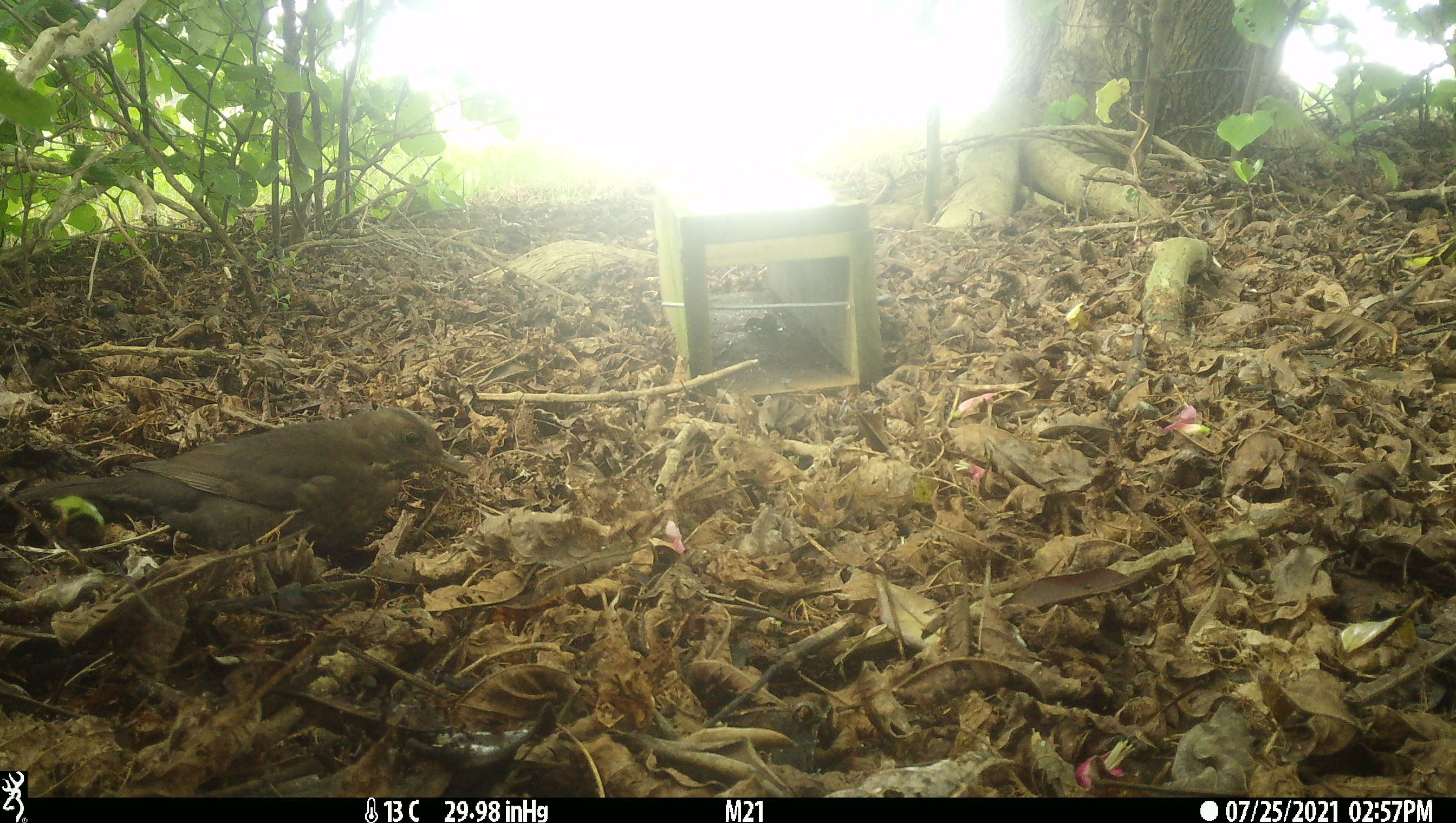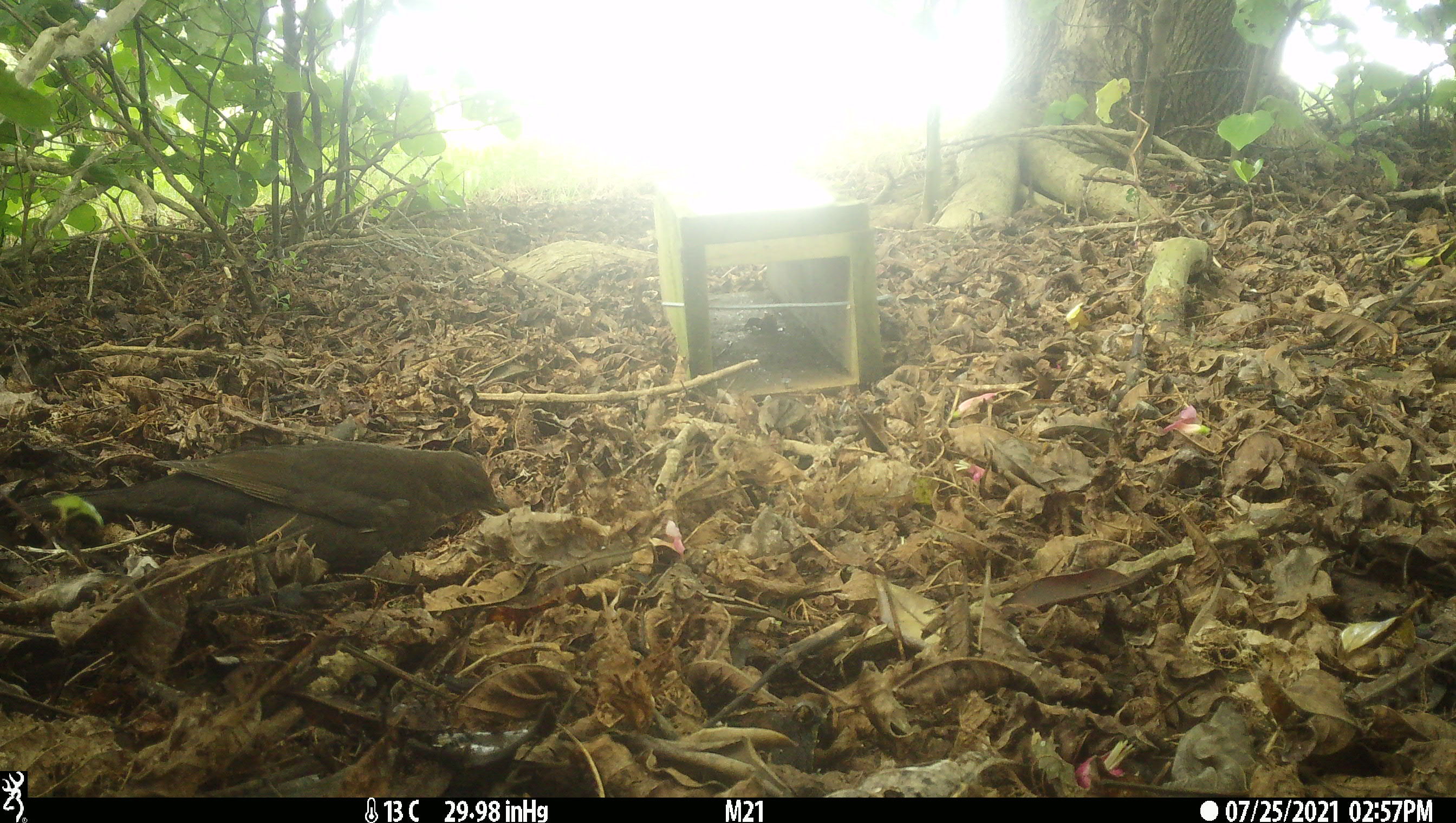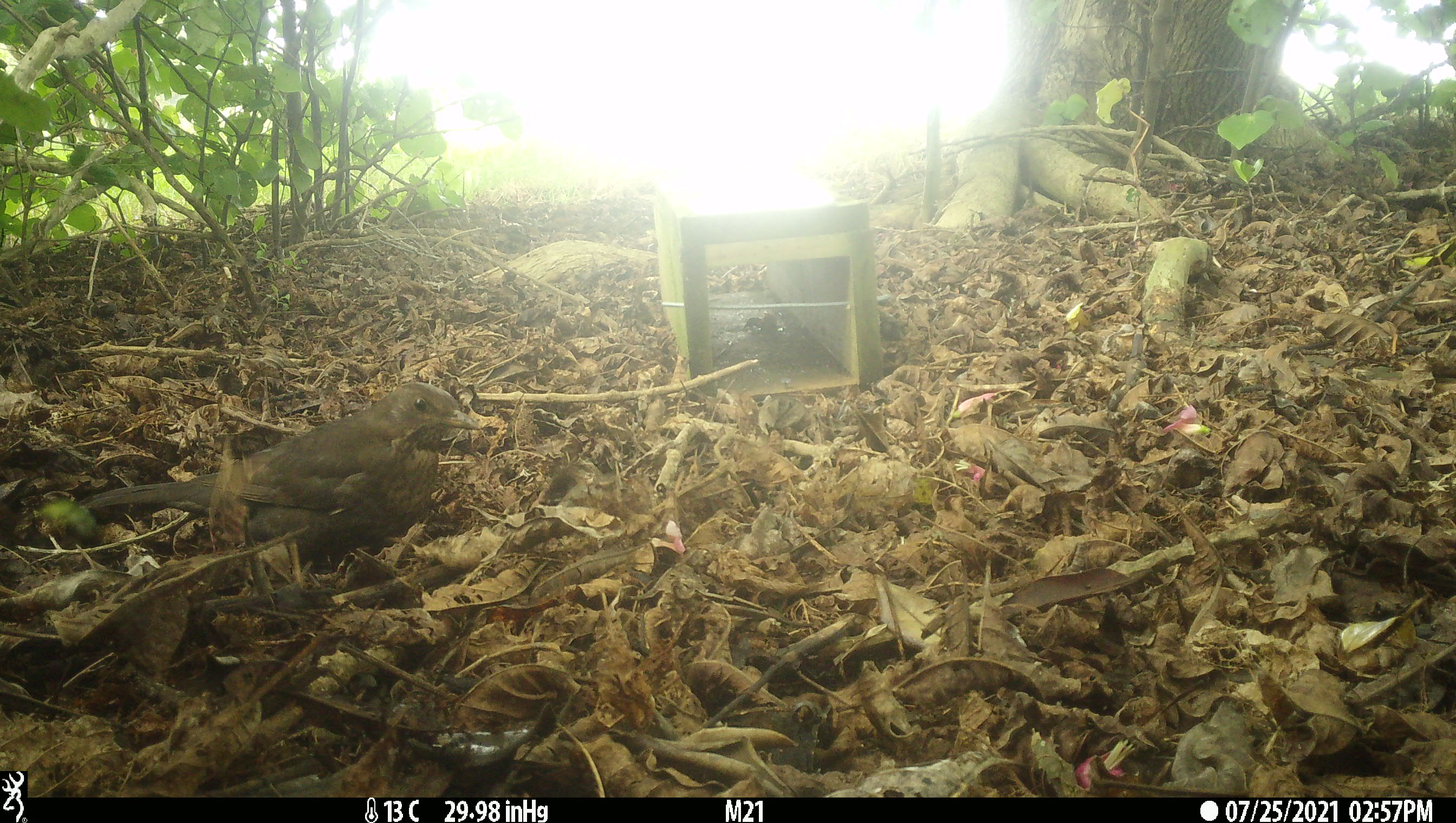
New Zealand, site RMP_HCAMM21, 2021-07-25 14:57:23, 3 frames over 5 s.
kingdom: Animalia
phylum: Chordata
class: Aves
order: Passeriformes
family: Turdidae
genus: Turdus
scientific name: Turdus merula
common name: eurasian blackbird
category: blackbird